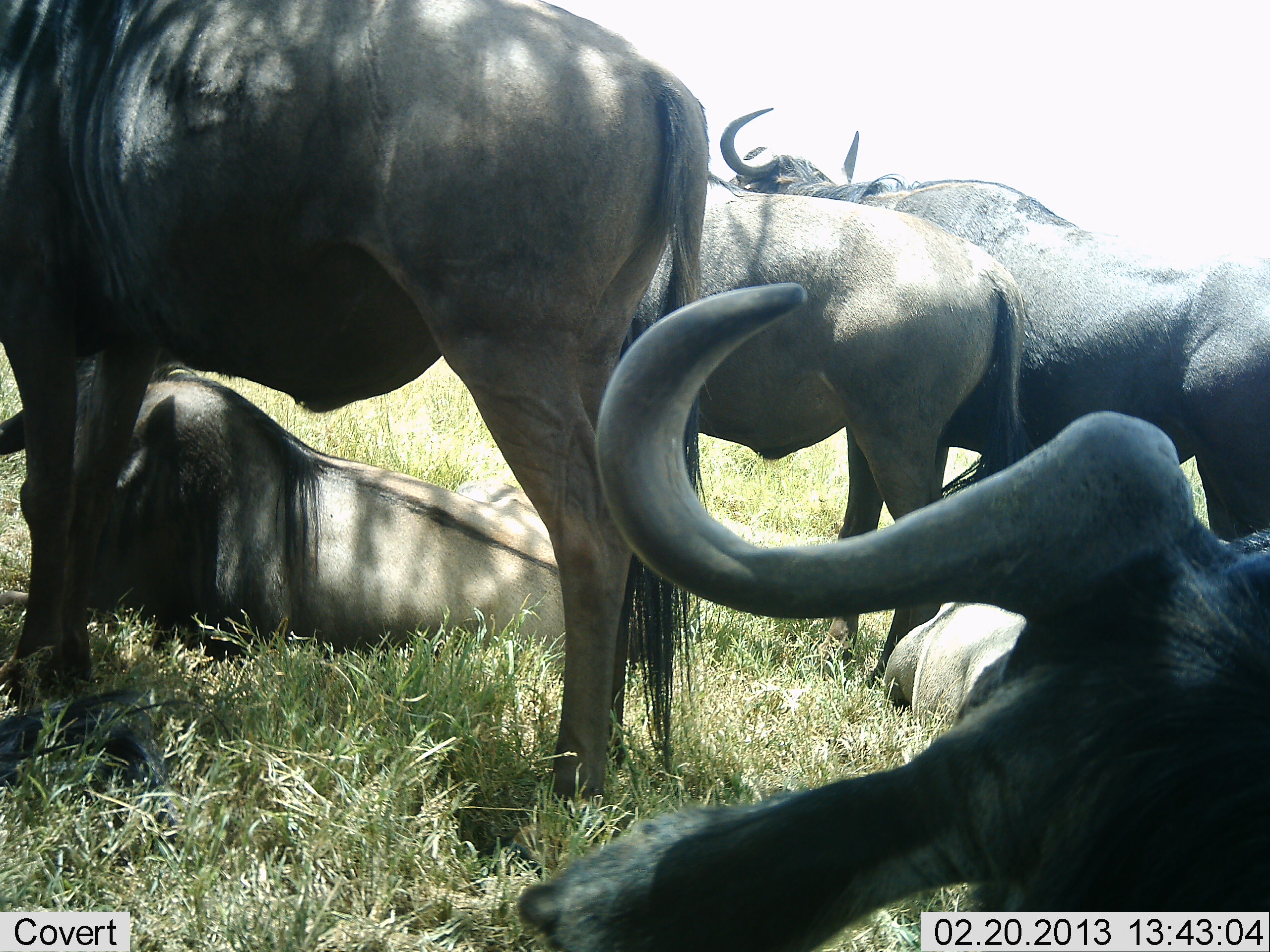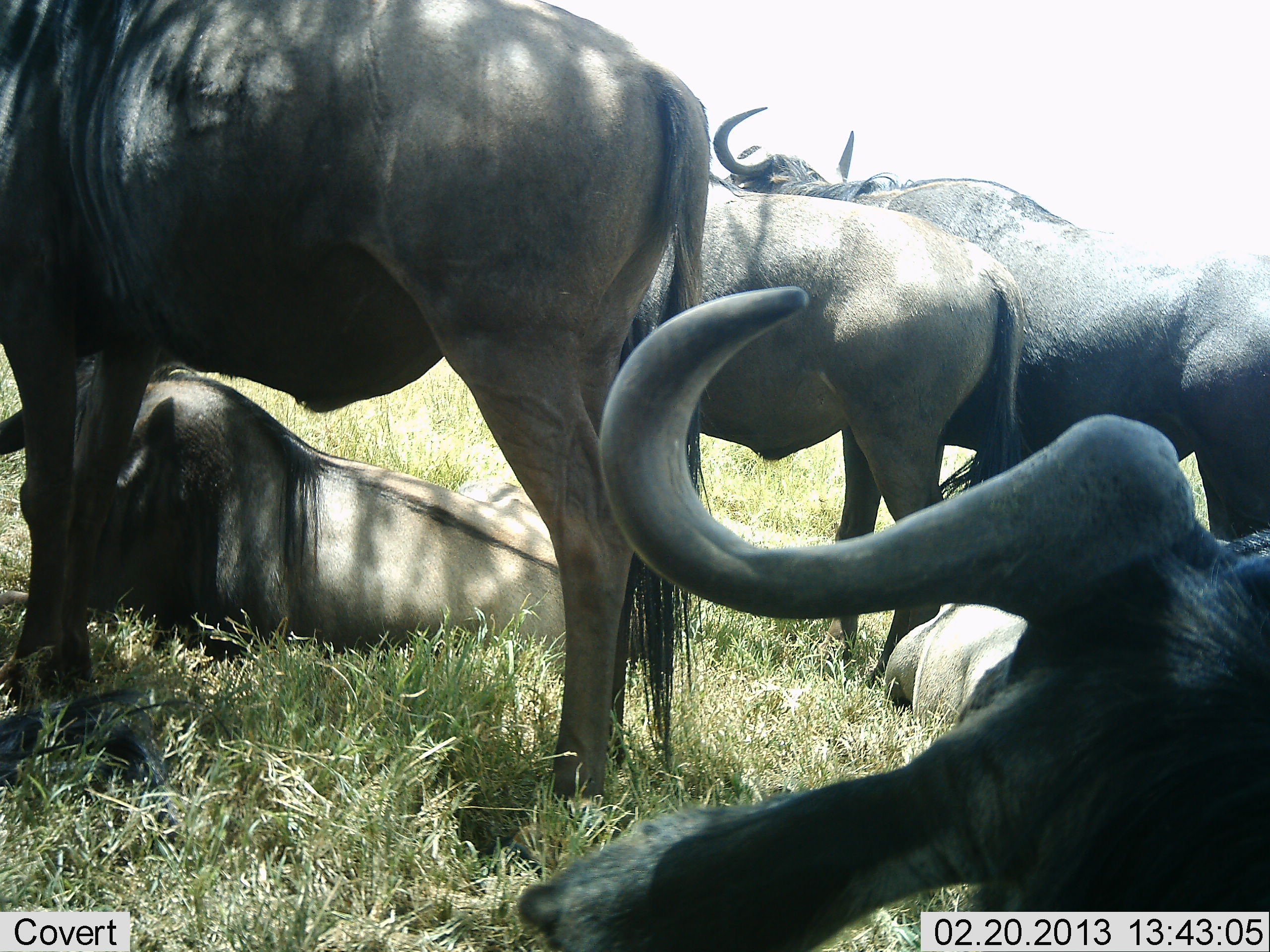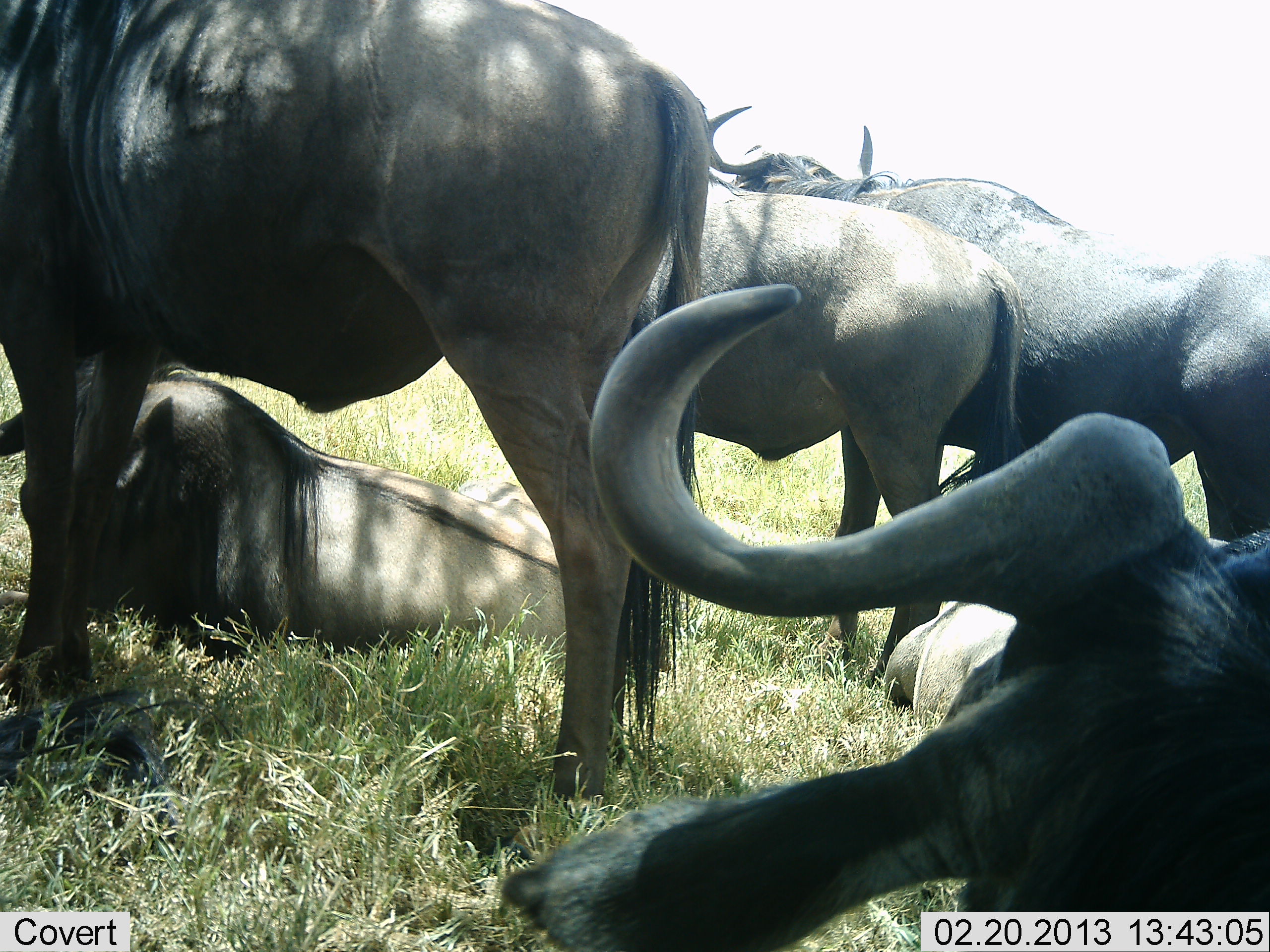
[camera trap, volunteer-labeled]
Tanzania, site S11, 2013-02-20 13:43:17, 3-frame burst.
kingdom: Animalia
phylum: Chordata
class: Mammalia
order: Artiodactyla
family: Bovidae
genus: Connochaetes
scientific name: Connochaetes taurinus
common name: blue wildebeest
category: wildebeest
Wildebeest (blue wildebeest) (Connochaetes taurinus), count 6. Behavior (volunteer vote fractions): standing 69%, resting 96%, moving 0%, interacting 0%. Young present (vote fraction): 4%. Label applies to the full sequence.